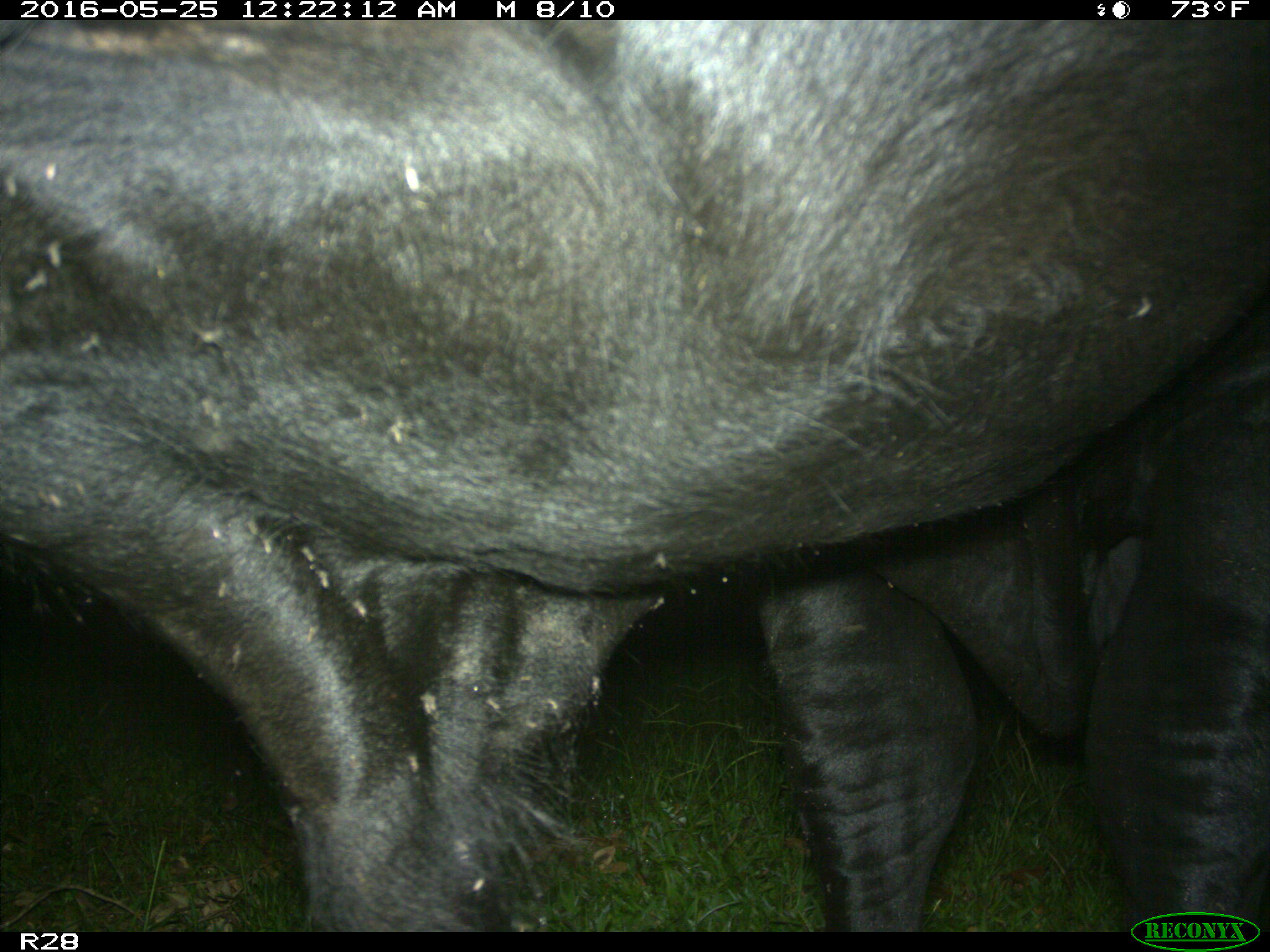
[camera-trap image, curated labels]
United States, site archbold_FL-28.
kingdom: Animalia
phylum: Chordata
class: Mammalia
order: Artiodactyla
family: Bovidae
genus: Bos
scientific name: Bos taurus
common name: domestic cow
Bos taurus (domestic cow).